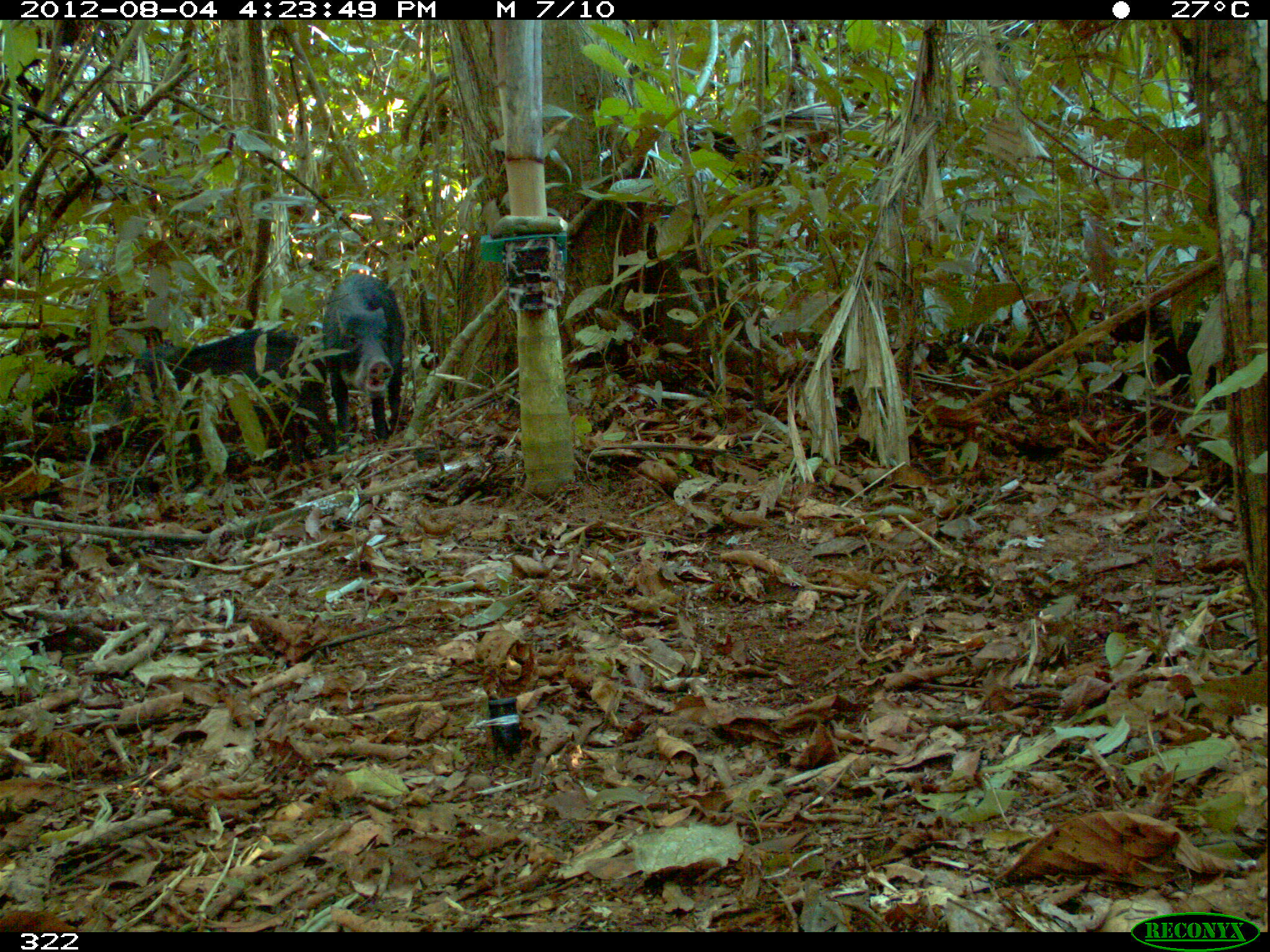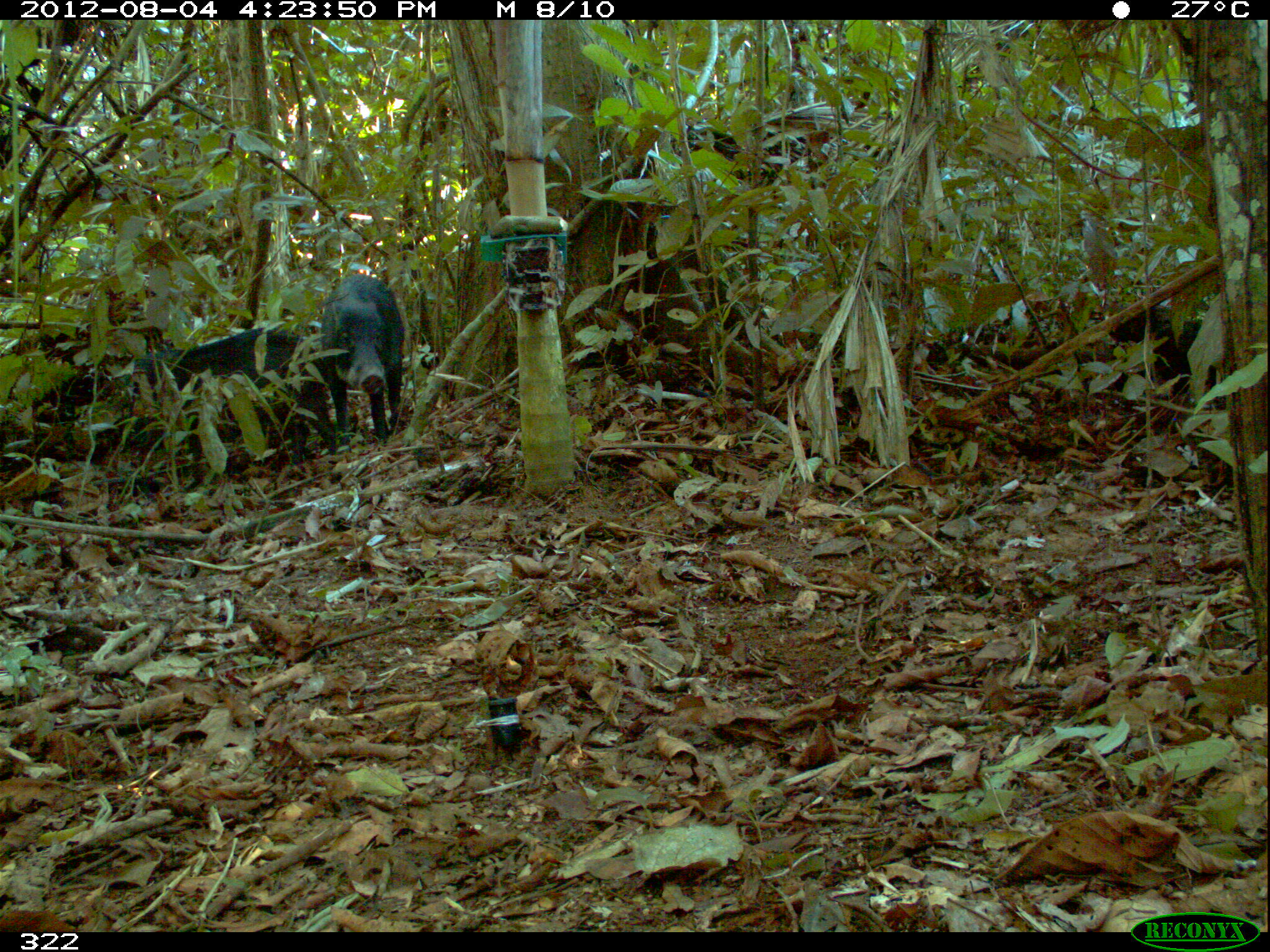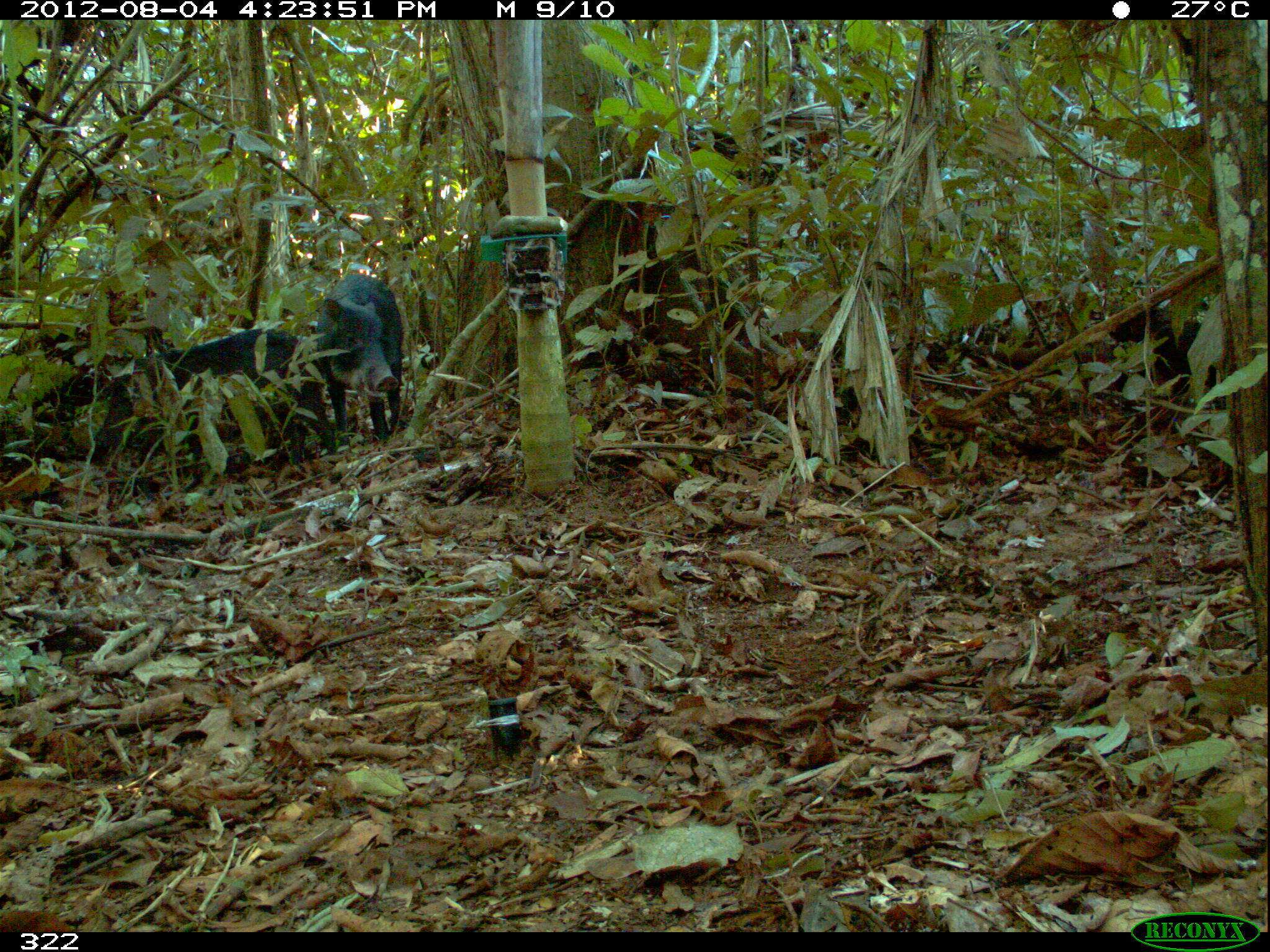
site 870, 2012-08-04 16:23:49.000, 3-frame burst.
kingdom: Animalia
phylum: Chordata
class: Mammalia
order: Artiodactyla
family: Tayassuidae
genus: Tayassu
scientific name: Tayassu pecari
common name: white-lipped peccary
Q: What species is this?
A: Tayassu pecari (white-lipped peccary).